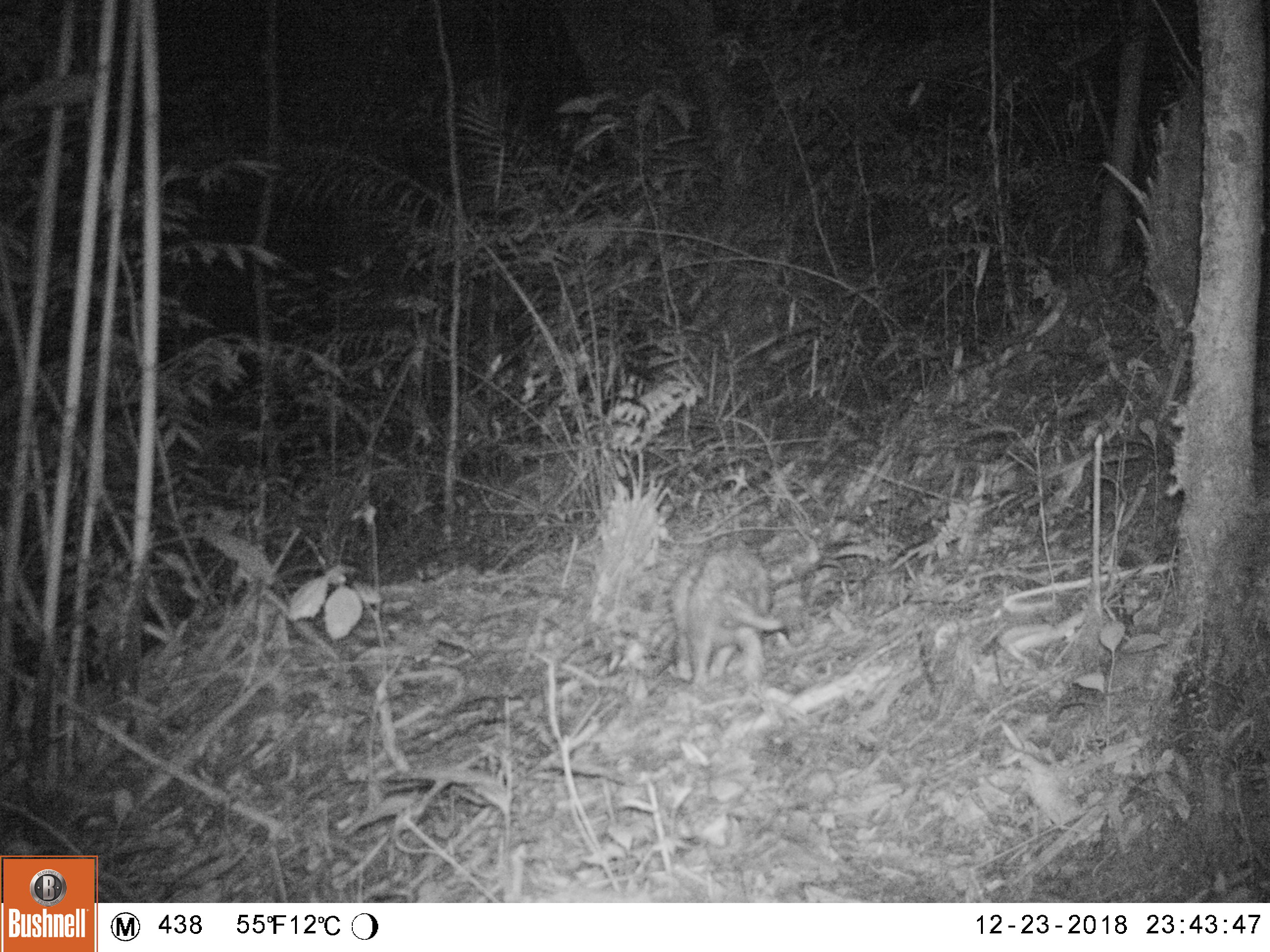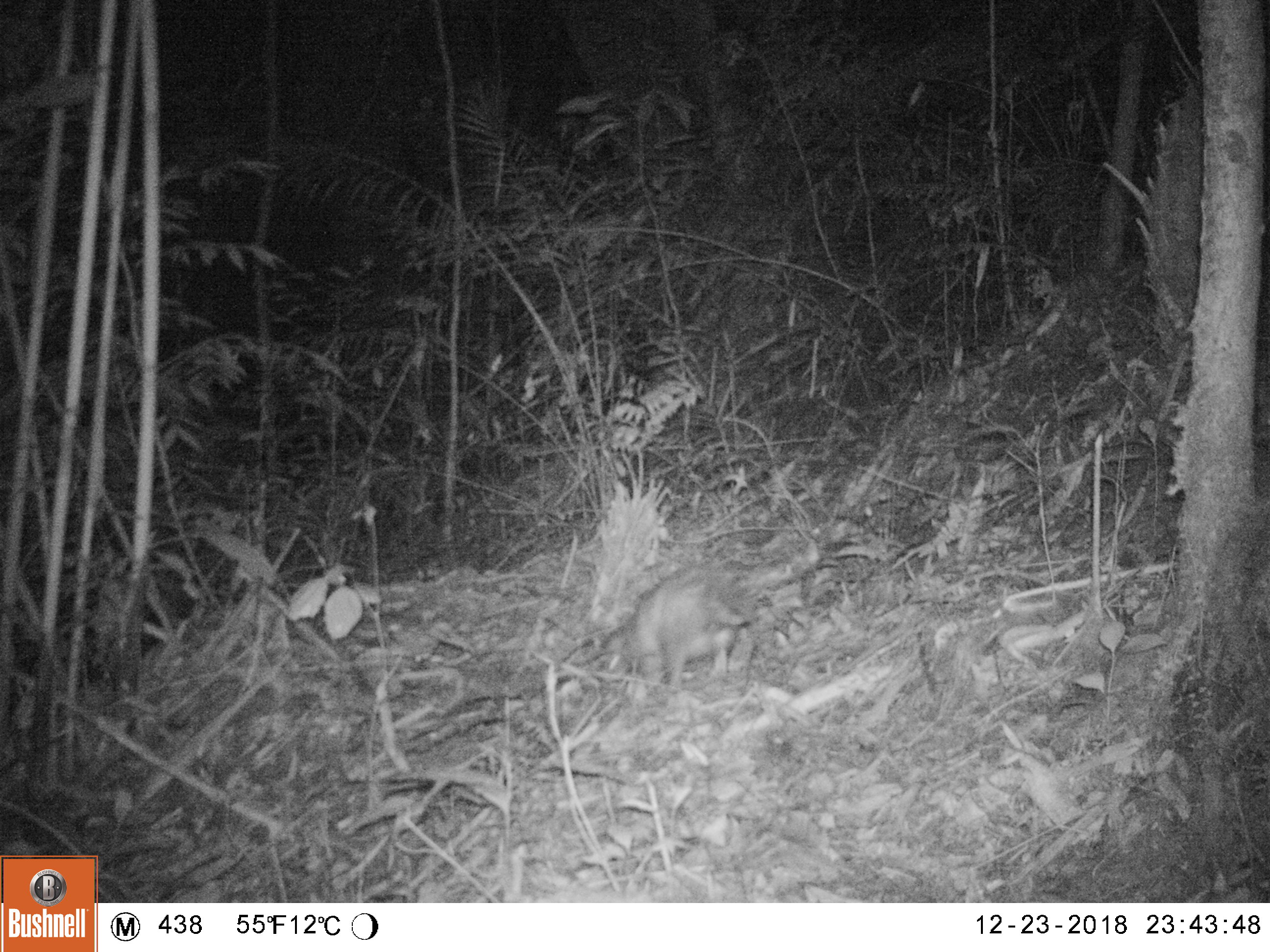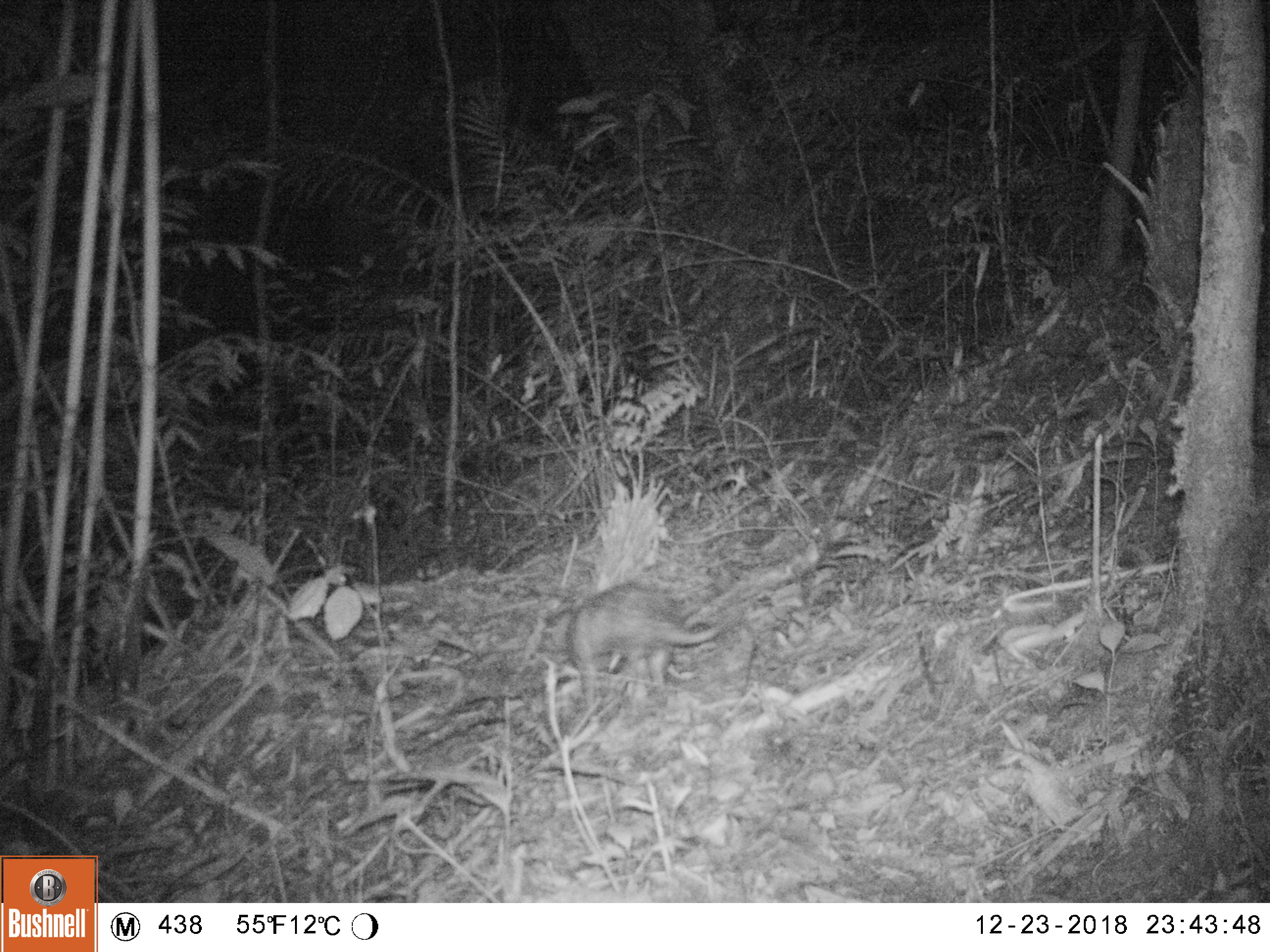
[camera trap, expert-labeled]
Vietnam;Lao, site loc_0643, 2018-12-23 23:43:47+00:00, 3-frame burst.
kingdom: Animalia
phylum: Chordata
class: Mammalia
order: Rodentia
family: Hystricidae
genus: Atherurus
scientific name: Atherurus macrourus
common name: asiatic brush-tailed porcupine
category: asiatic brush tailed porcupine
Asiatic brush tailed porcupine (asiatic brush-tailed porcupine) (Atherurus macrourus). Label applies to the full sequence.